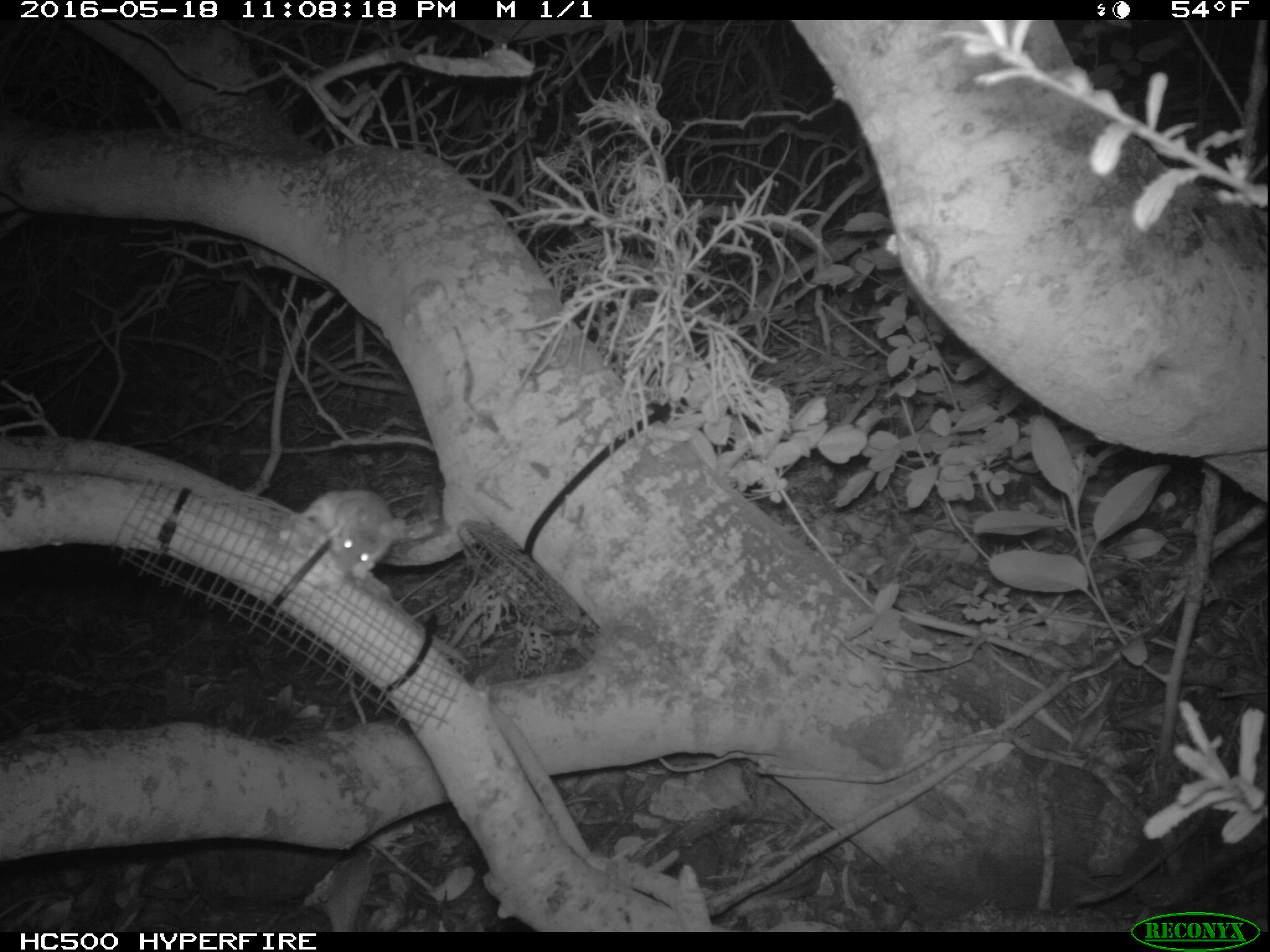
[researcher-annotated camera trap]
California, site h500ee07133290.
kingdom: Animalia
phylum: Chordata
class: Mammalia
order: Rodentia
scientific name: Rodentia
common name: rodent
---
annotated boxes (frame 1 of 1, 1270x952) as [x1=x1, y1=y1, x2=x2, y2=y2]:
rodent: [x1=288, y1=489, x2=406, y2=589]